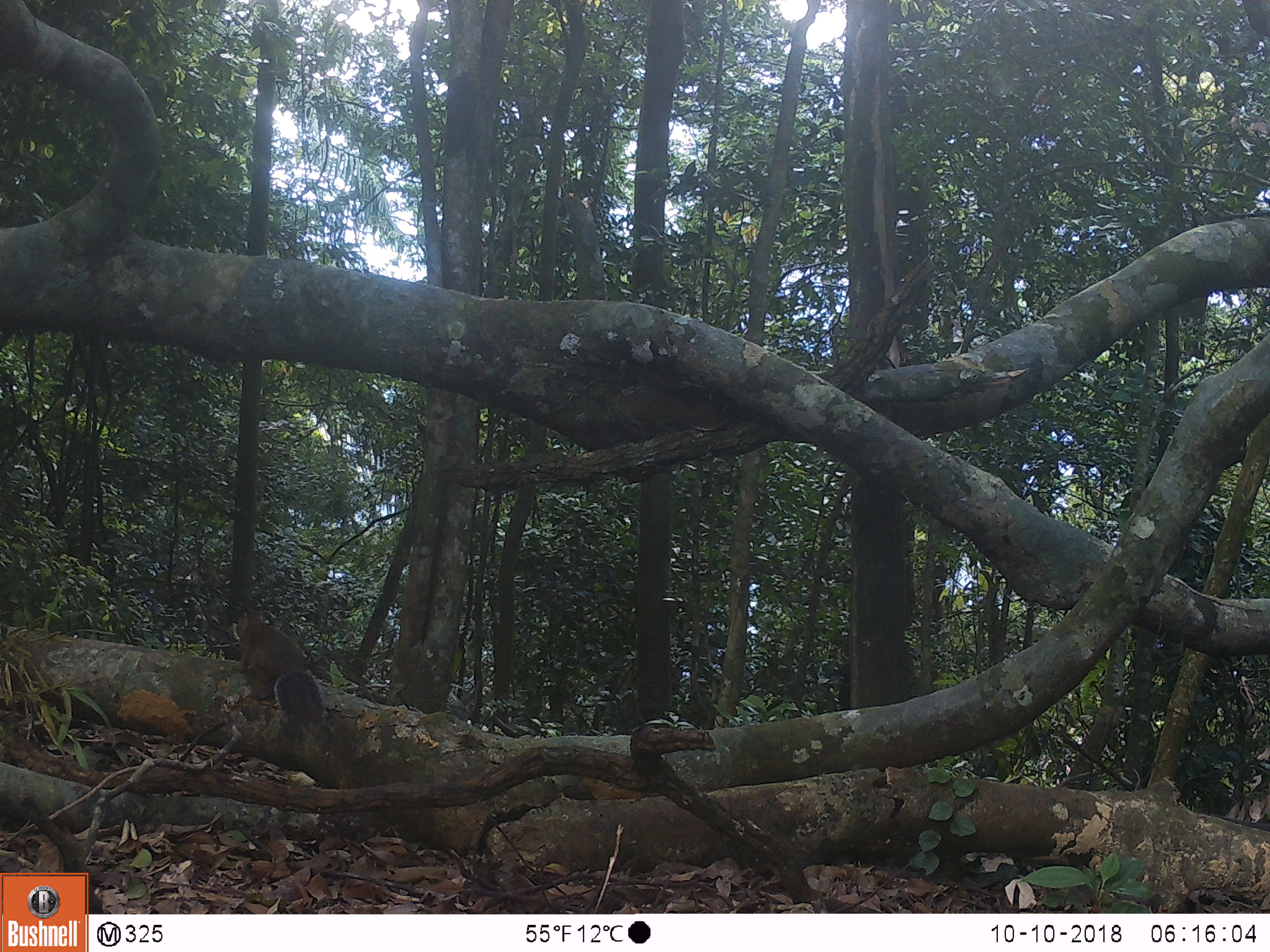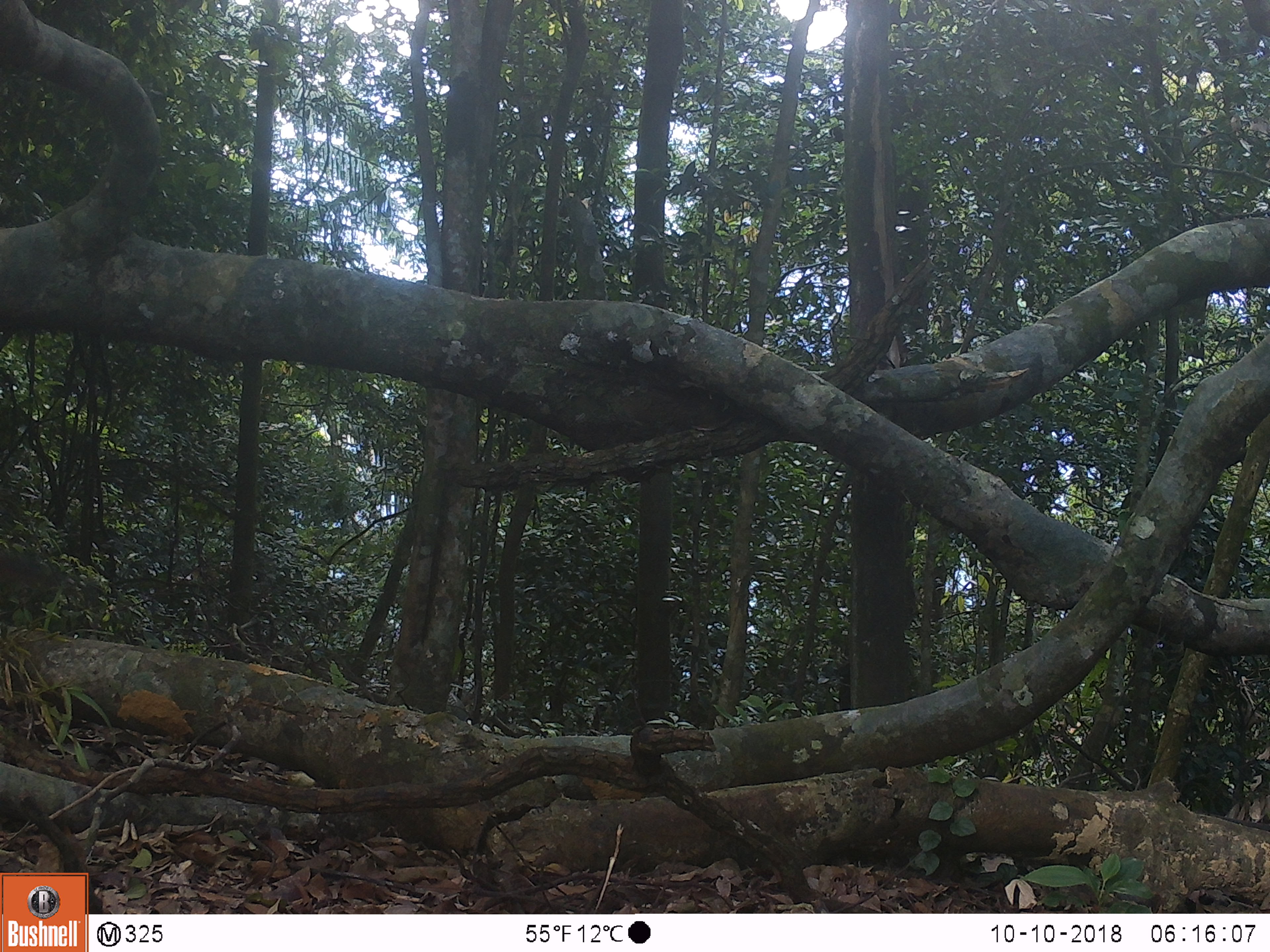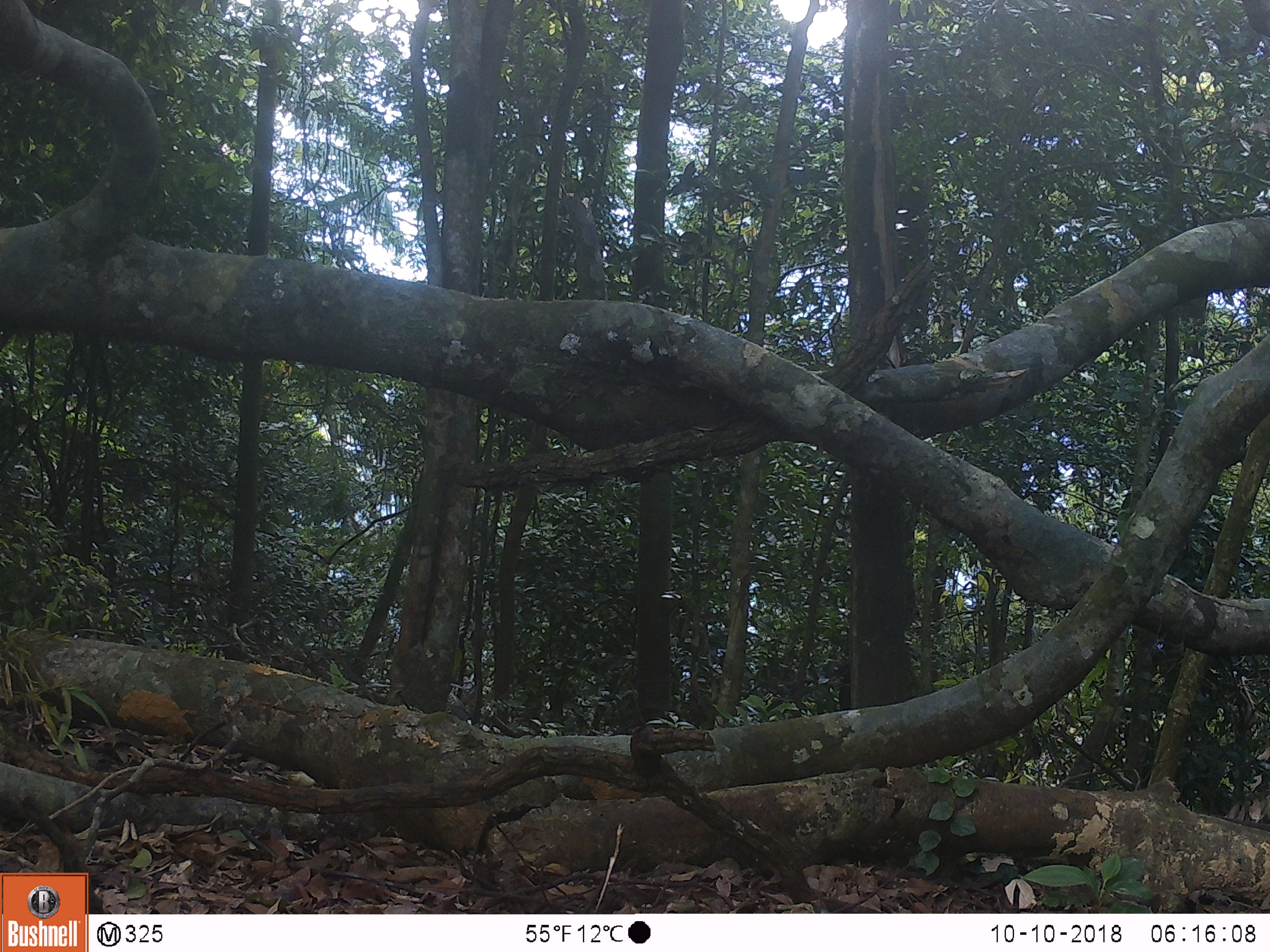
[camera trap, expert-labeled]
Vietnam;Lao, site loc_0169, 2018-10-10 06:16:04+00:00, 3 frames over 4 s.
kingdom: Animalia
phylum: Chordata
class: Mammalia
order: Rodentia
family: Sciuridae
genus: Dremomys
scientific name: Dremomys rufigenis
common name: red-cheeked squirrel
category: red cheeked squirrel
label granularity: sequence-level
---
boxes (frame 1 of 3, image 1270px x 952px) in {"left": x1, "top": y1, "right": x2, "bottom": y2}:
red cheeked squirrel: {"left": 235, "top": 612, "right": 326, "bottom": 728}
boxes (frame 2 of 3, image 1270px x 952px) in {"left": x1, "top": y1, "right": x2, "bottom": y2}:
red cheeked squirrel: {"left": 0, "top": 548, "right": 47, "bottom": 591}